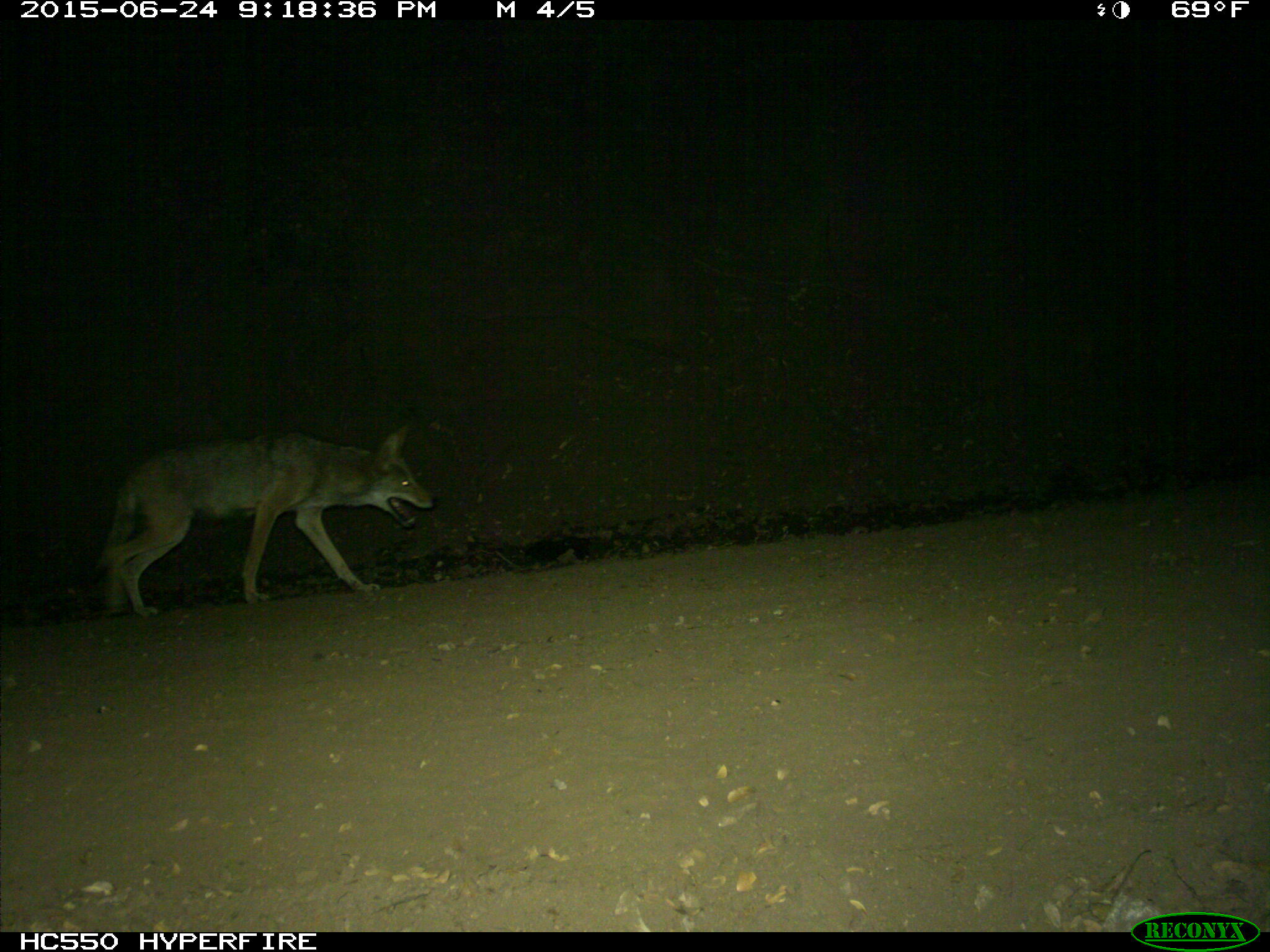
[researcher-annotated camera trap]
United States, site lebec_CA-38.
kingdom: Animalia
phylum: Chordata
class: Mammalia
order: Carnivora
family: Canidae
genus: Canis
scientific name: Canis latrans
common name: coyote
Canis latrans (coyote).